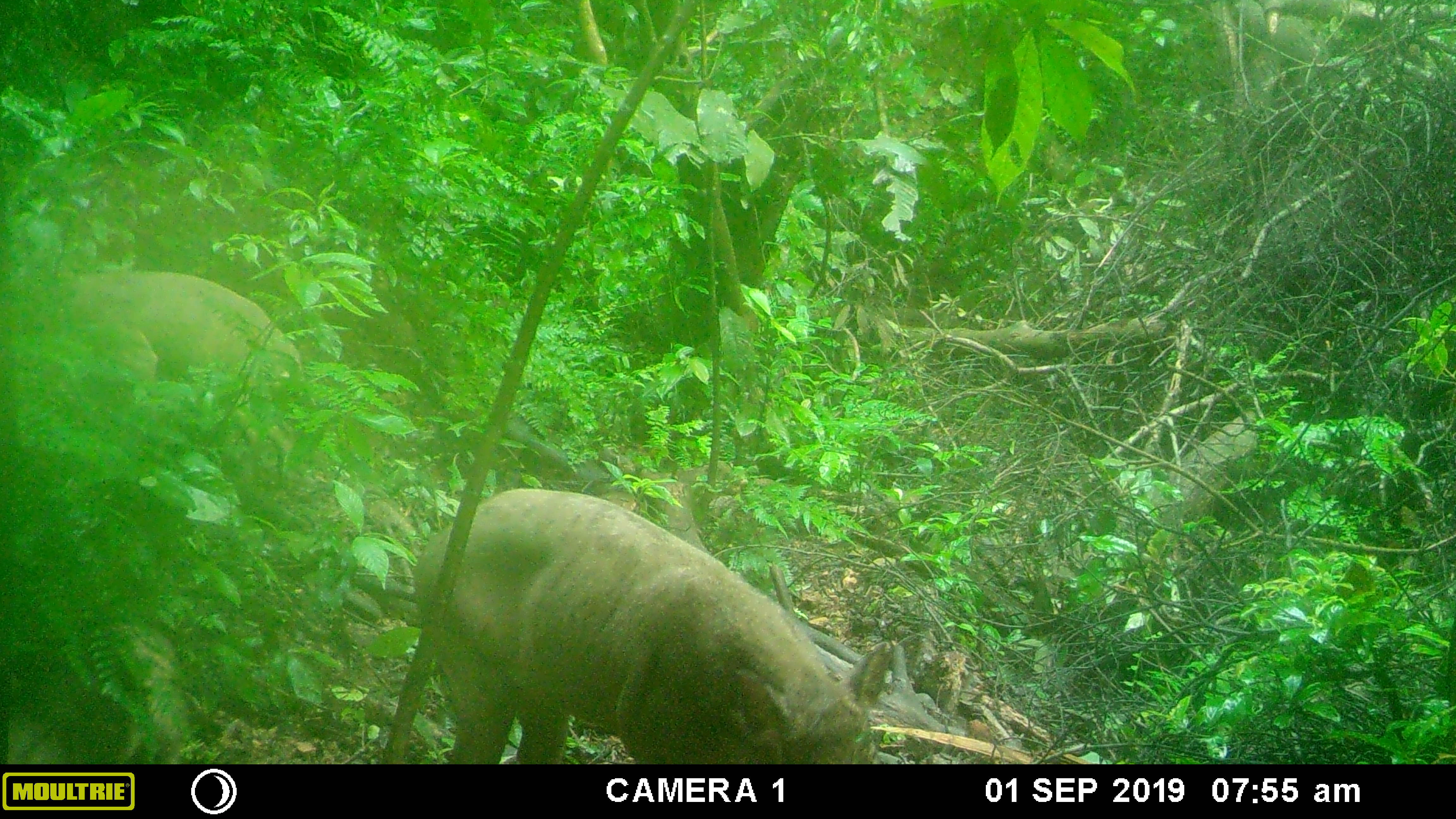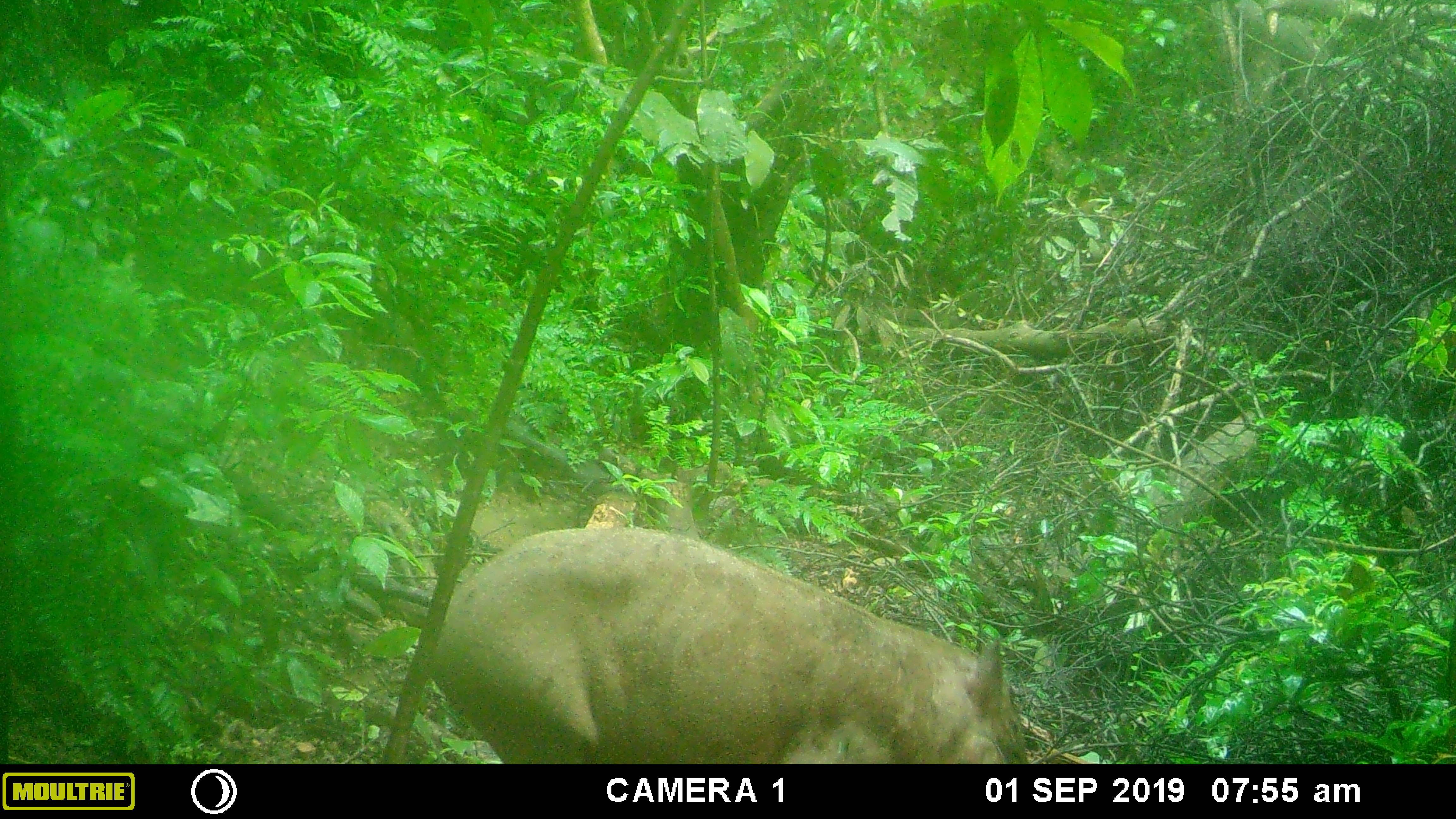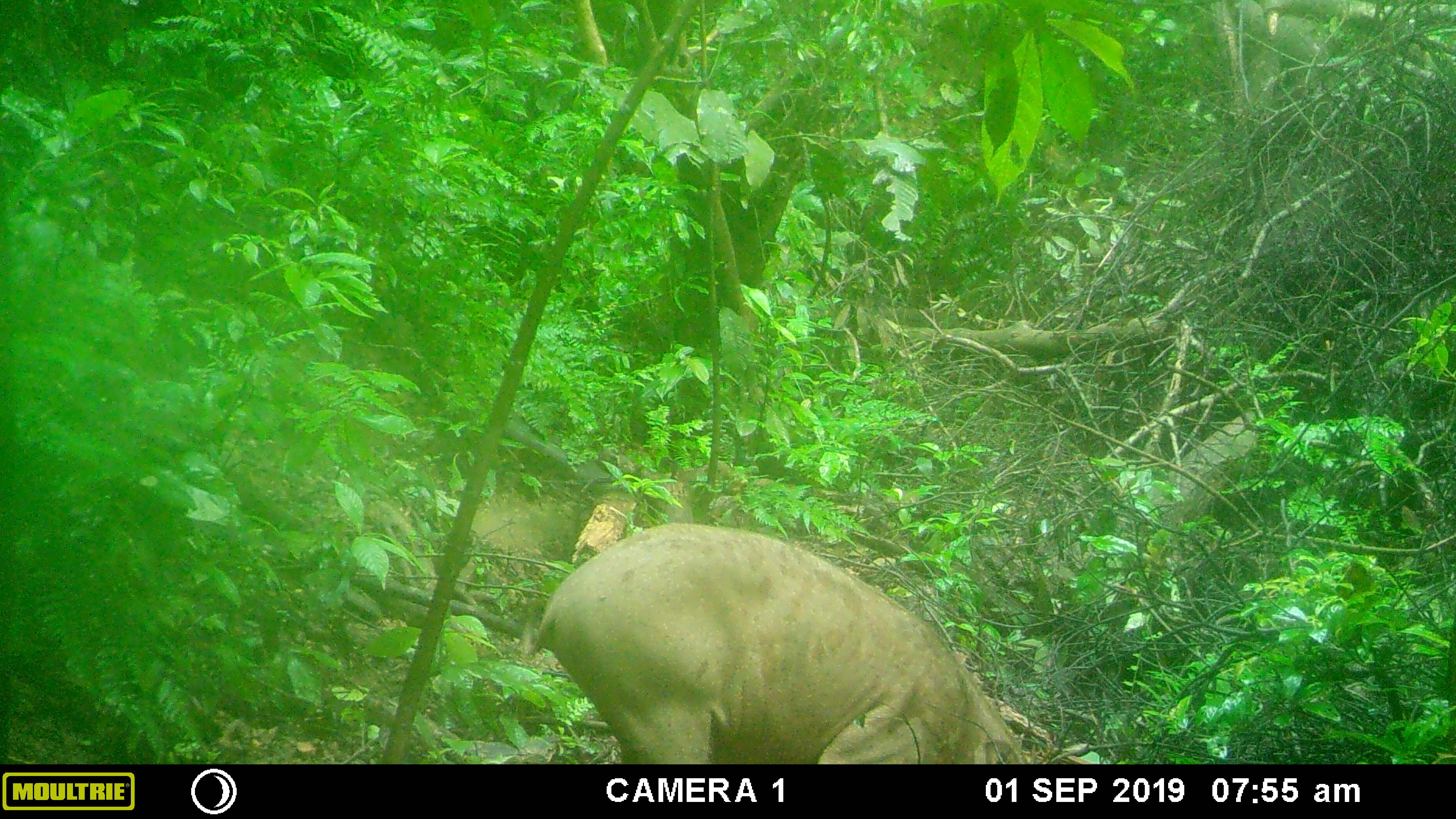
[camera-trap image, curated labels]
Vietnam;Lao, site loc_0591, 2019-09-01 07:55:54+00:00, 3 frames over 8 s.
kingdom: Animalia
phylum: Chordata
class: Mammalia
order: Artiodactyla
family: Suidae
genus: Sus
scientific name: Sus scrofa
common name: eurasian wild pig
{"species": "eurasian wild pig (Sus scrofa)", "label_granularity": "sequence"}